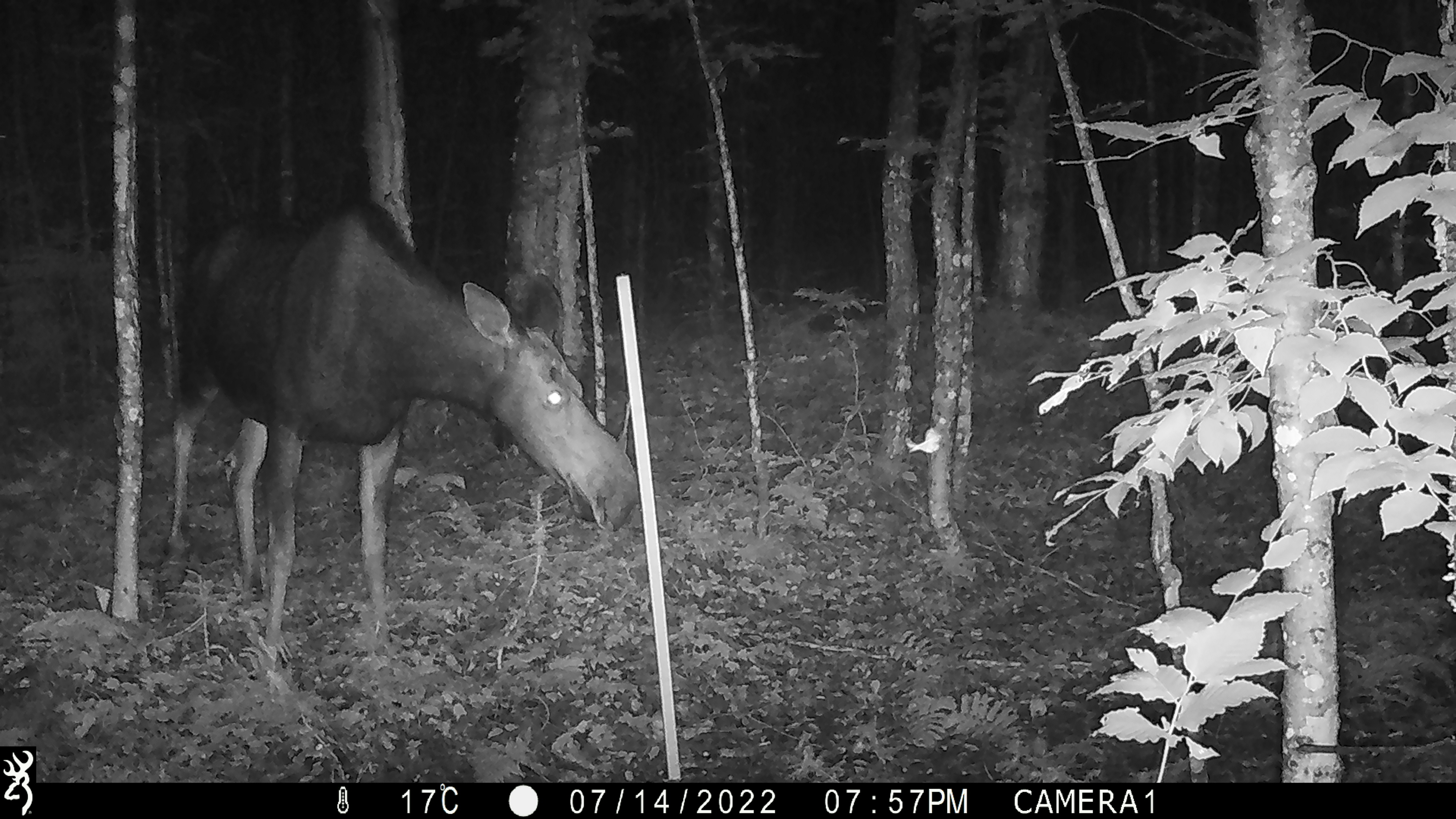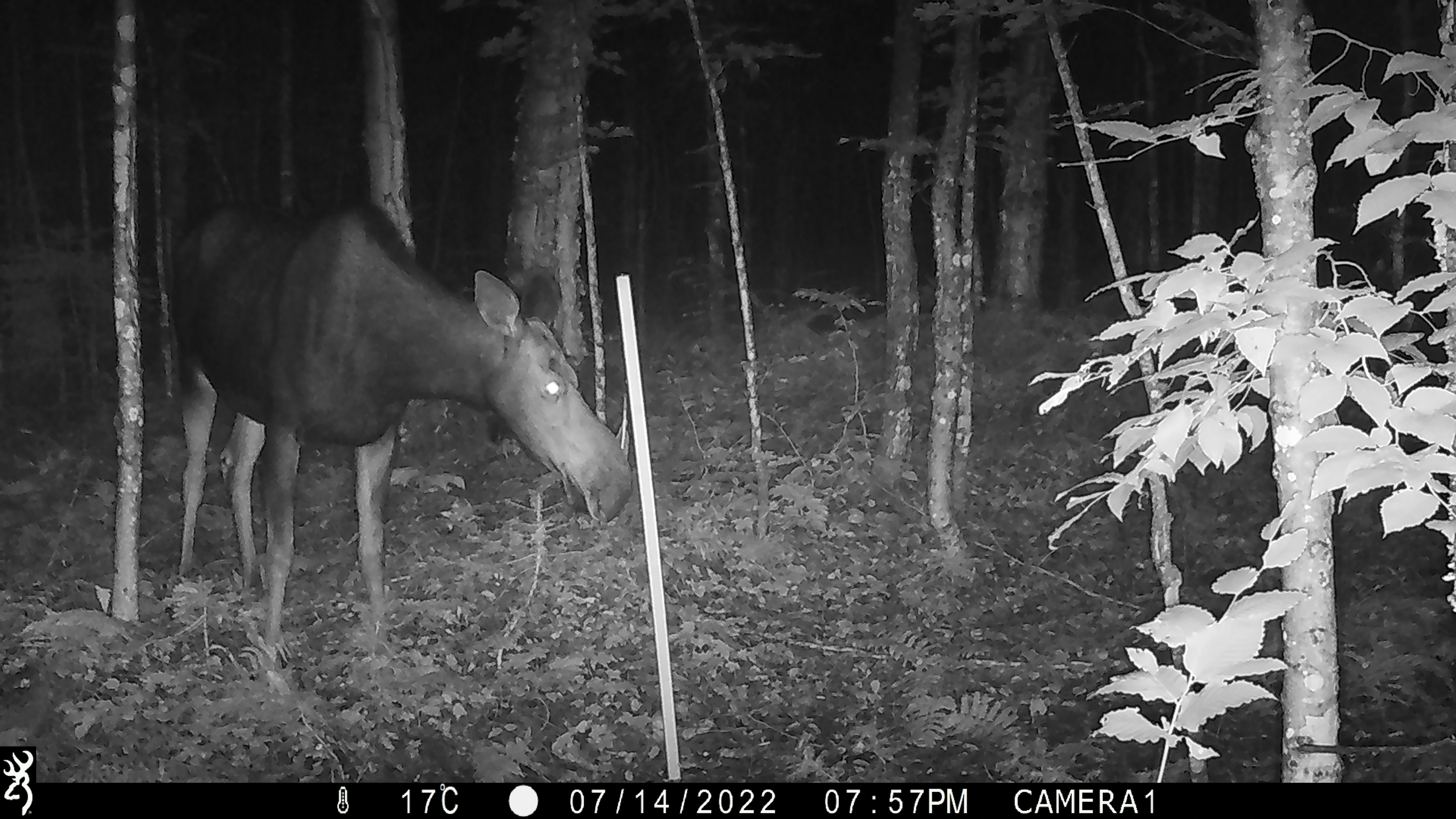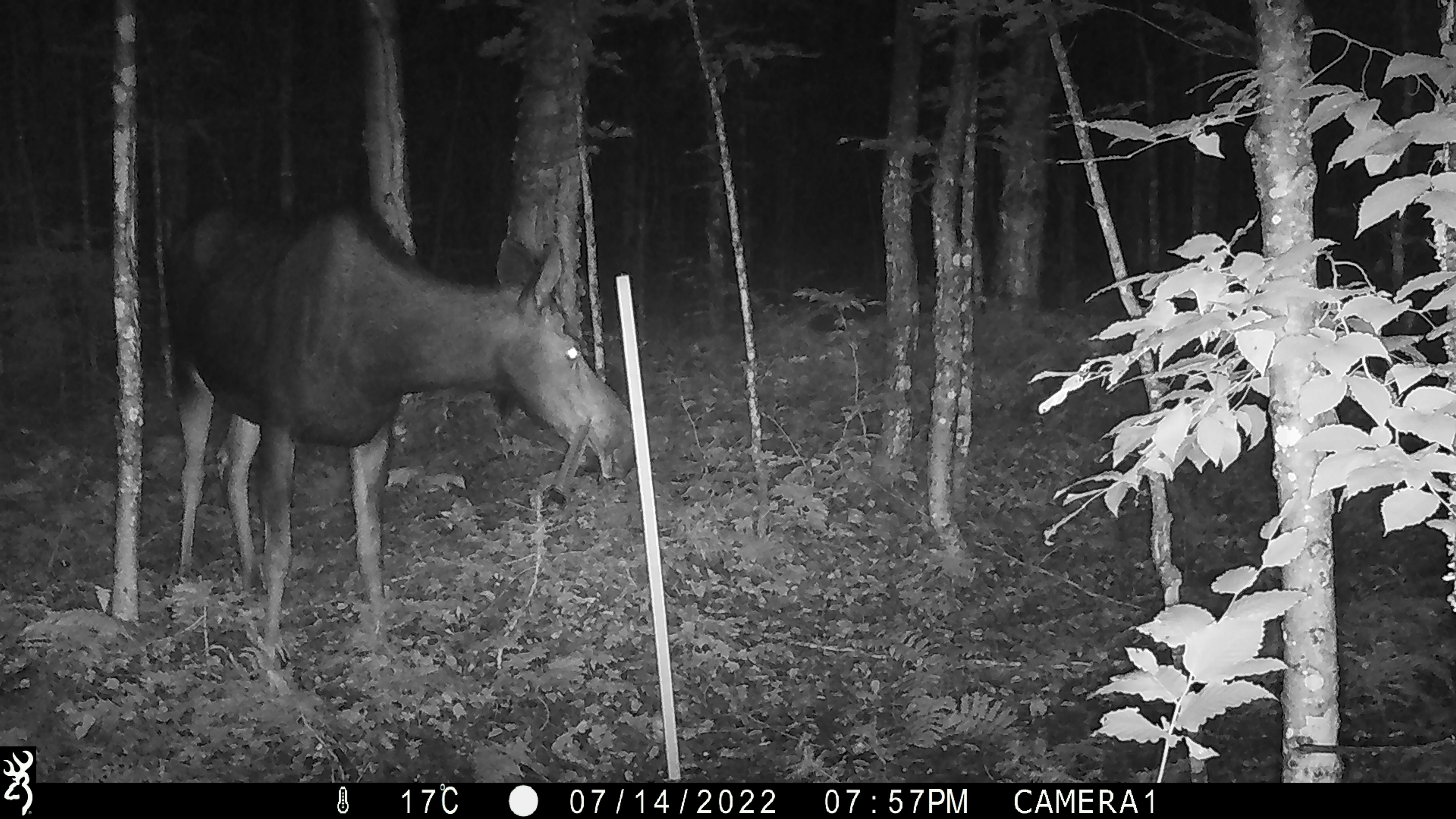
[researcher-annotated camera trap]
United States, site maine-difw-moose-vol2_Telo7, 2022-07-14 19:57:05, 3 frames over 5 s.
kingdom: Animalia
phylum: Chordata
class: Mammalia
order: Artiodactyla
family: Cervidae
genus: Alces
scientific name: Alces alces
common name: moose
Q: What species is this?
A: Moose (Alces alces).